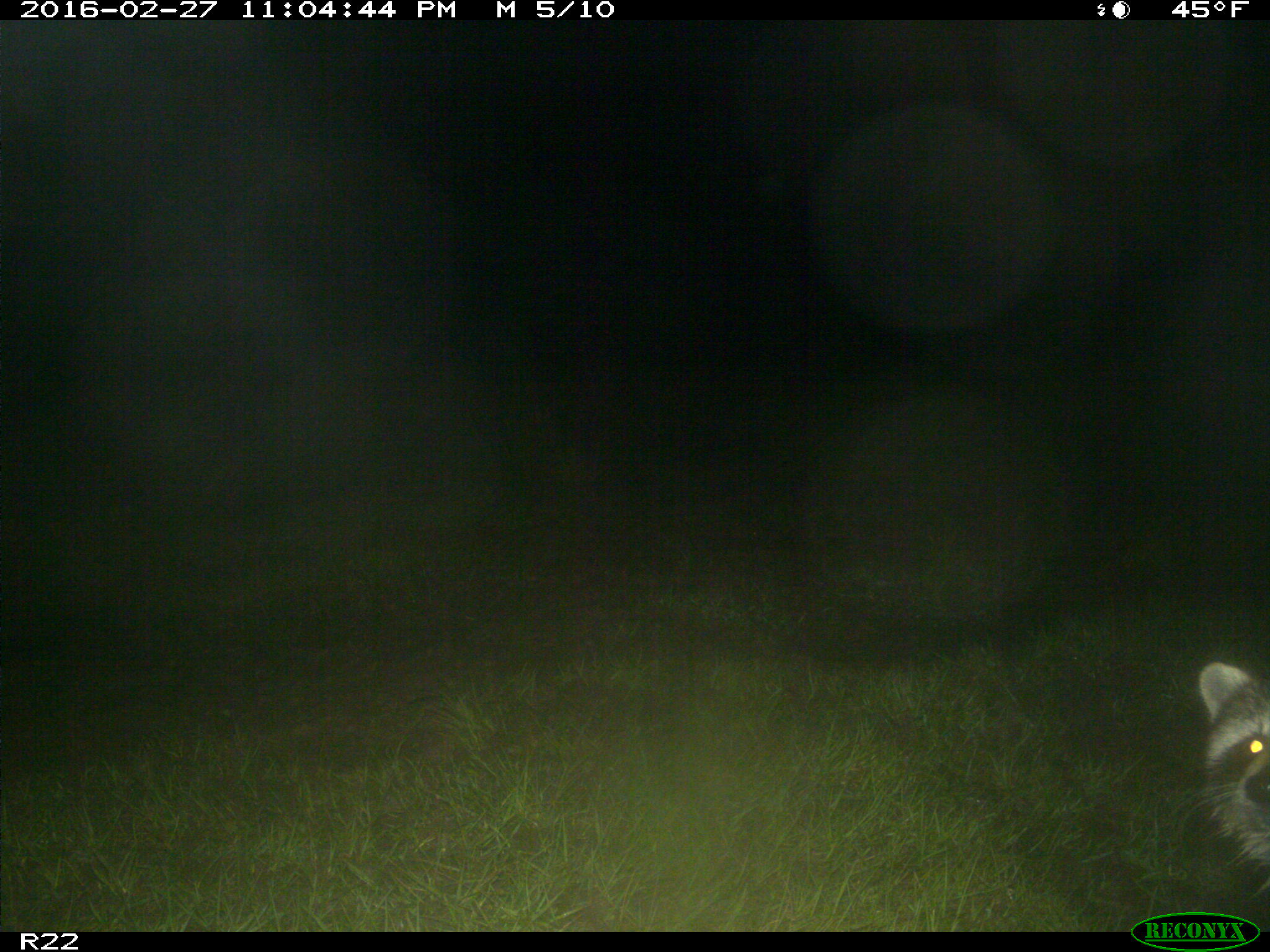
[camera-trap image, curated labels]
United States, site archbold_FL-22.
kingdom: Animalia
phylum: Chordata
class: Mammalia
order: Carnivora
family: Procyonidae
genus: Procyon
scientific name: Procyon lotor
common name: common raccoon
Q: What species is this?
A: Procyon lotor (common raccoon).